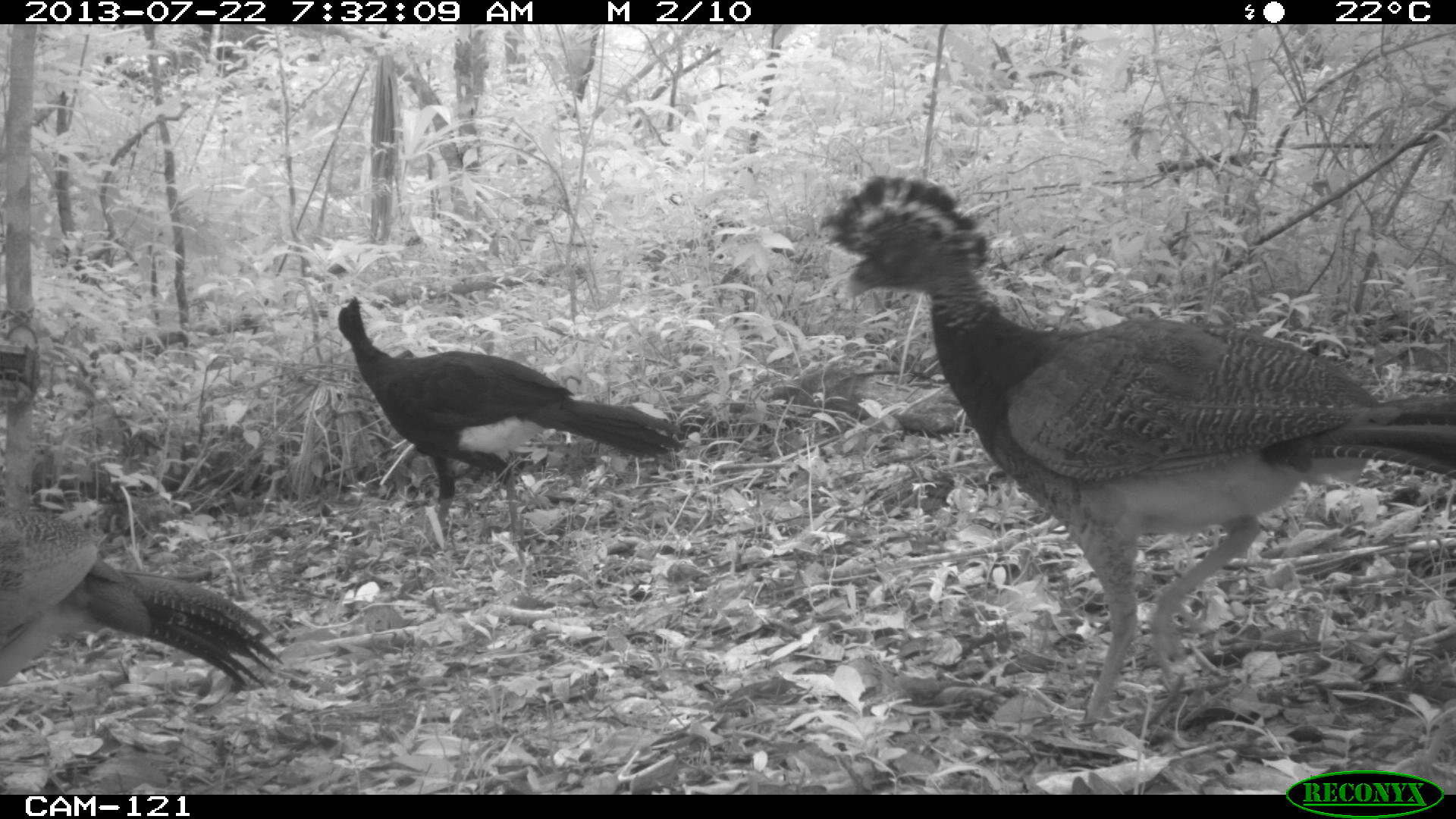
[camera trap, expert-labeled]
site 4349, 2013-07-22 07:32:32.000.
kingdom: Animalia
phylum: Chordata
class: Aves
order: Galliformes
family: Cracidae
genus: Crax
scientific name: Crax rubra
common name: great curassow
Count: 4.